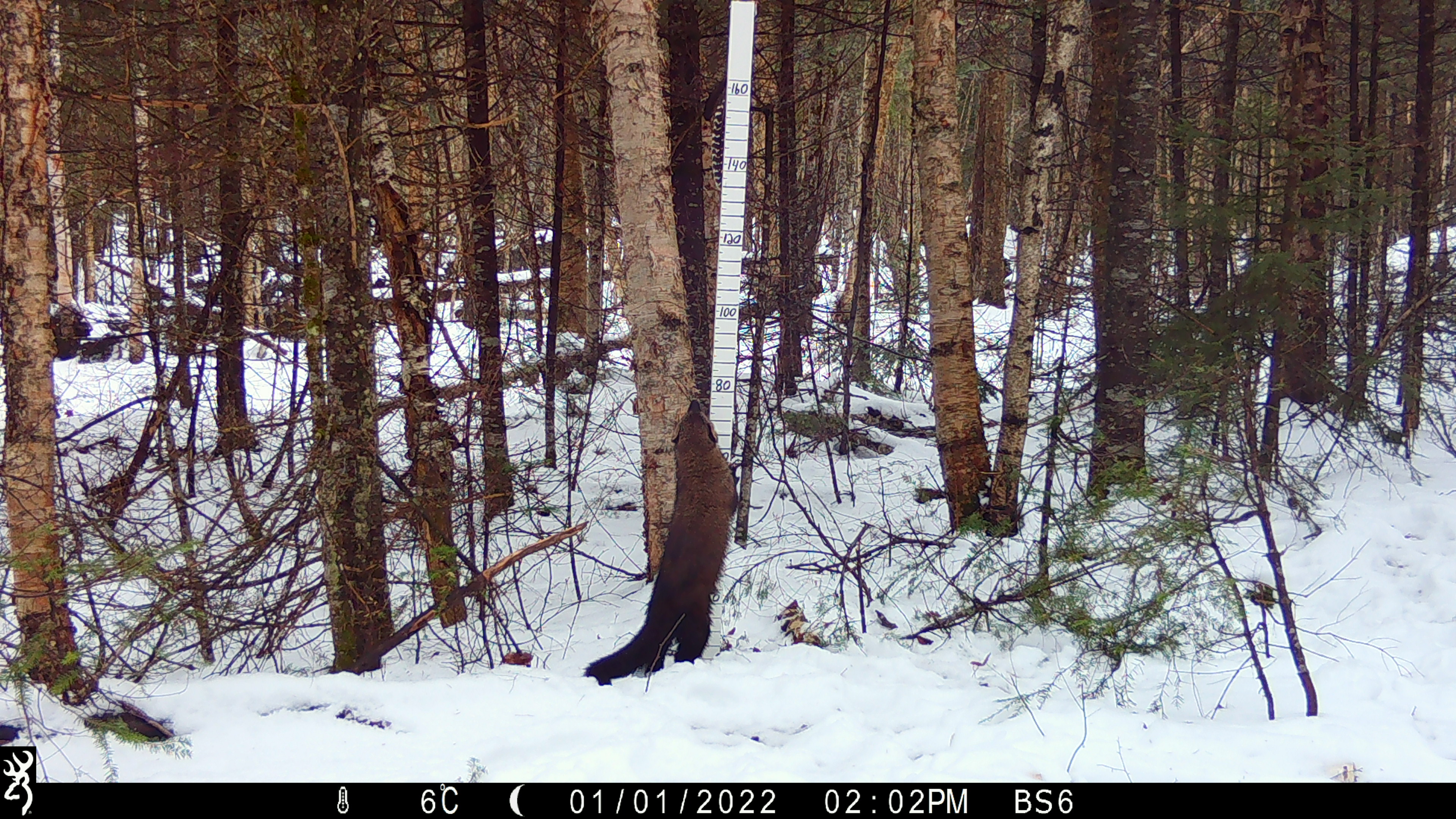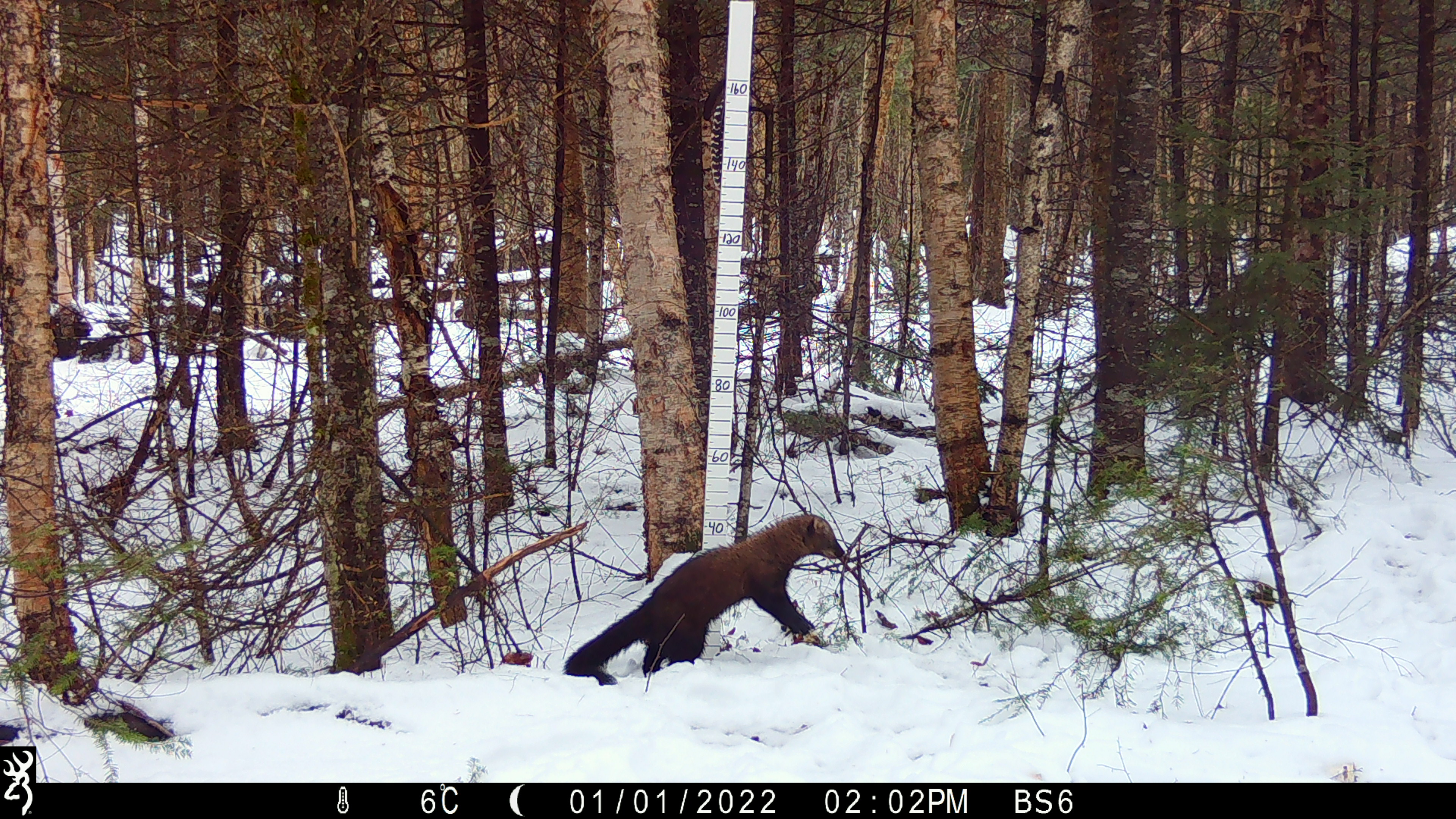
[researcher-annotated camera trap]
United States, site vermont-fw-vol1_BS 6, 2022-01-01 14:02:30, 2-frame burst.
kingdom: Animalia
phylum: Chordata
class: Mammalia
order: Carnivora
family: Mustelidae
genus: Pekania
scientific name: Pekania pennanti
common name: fisher